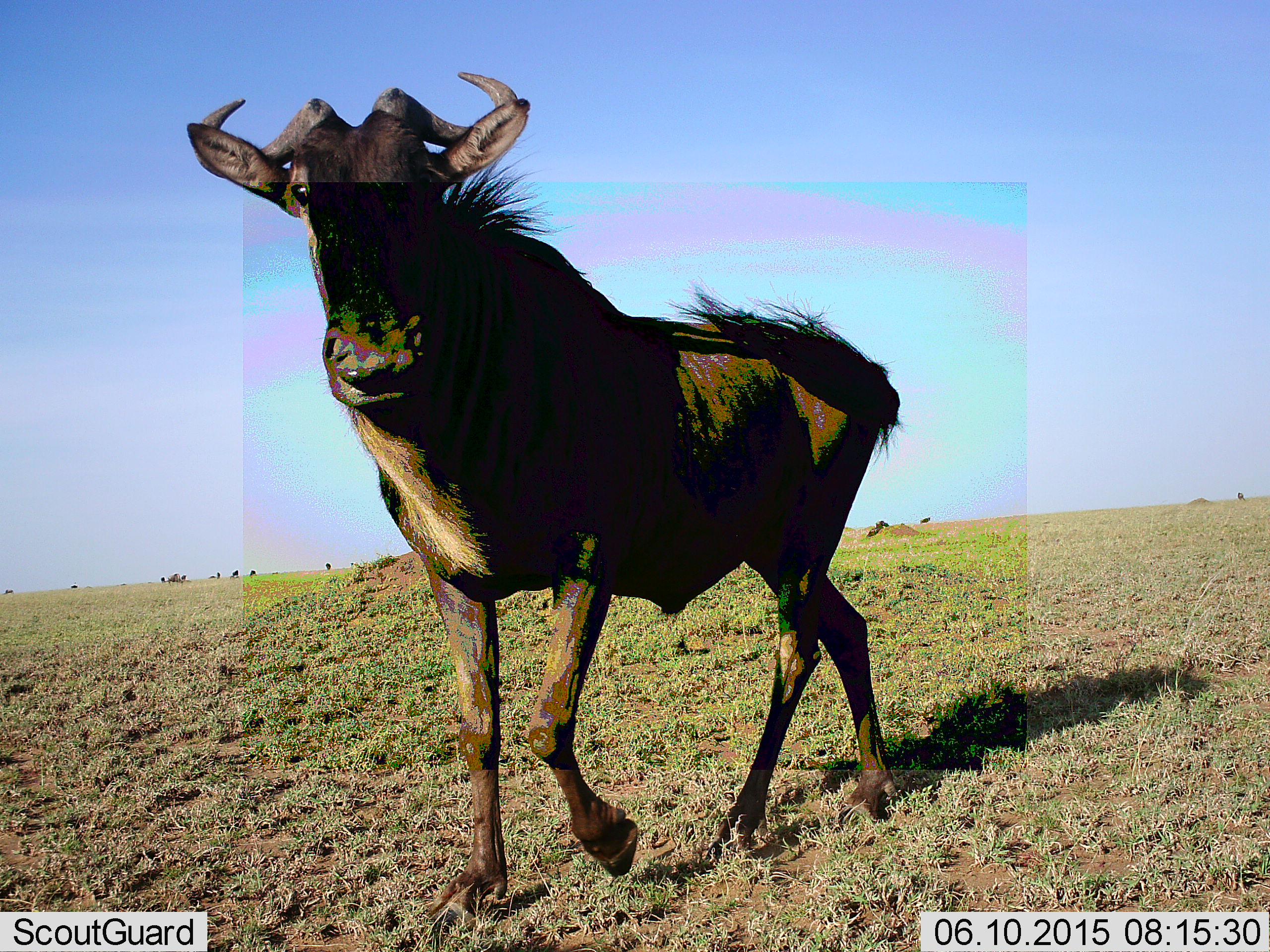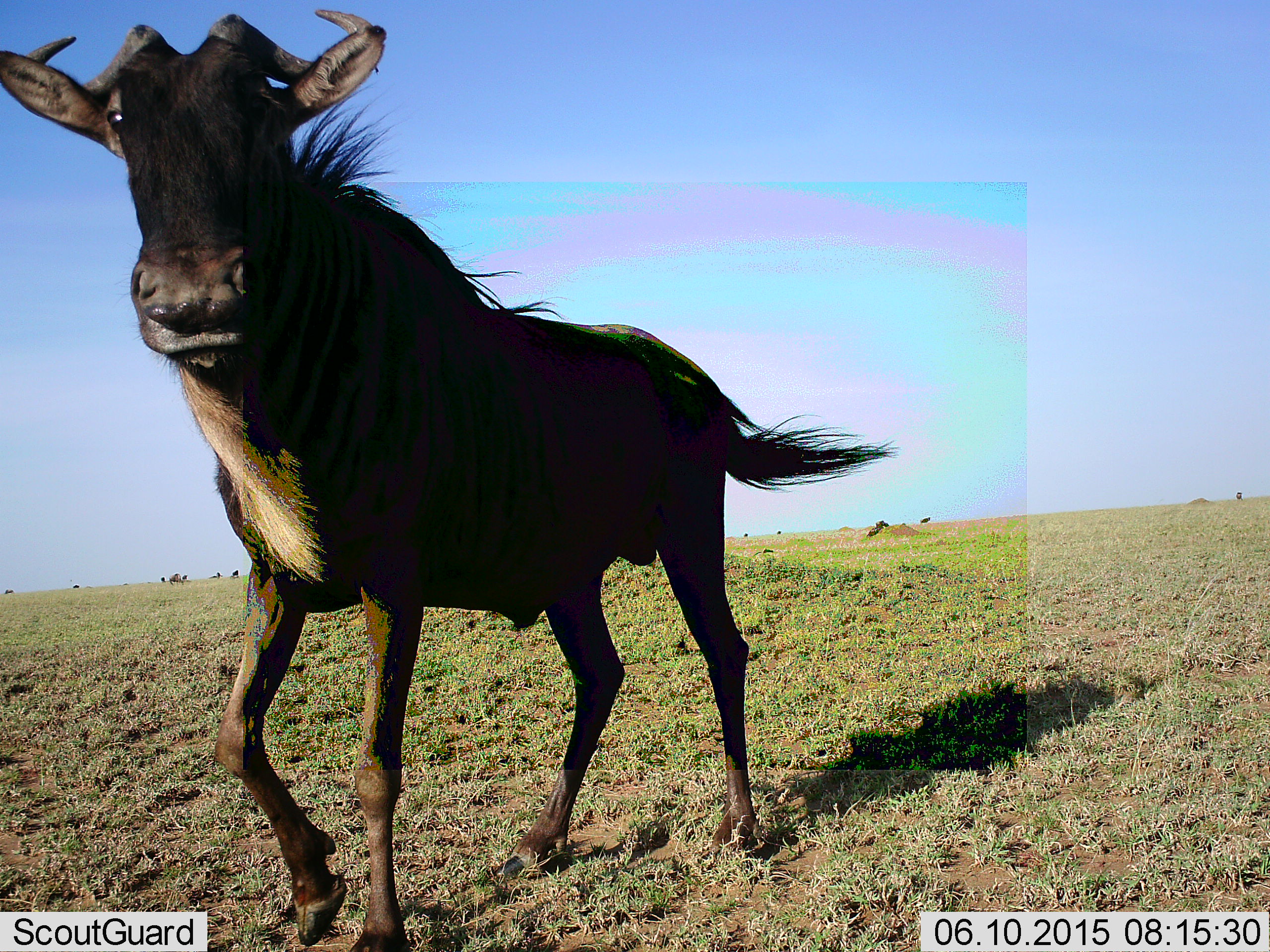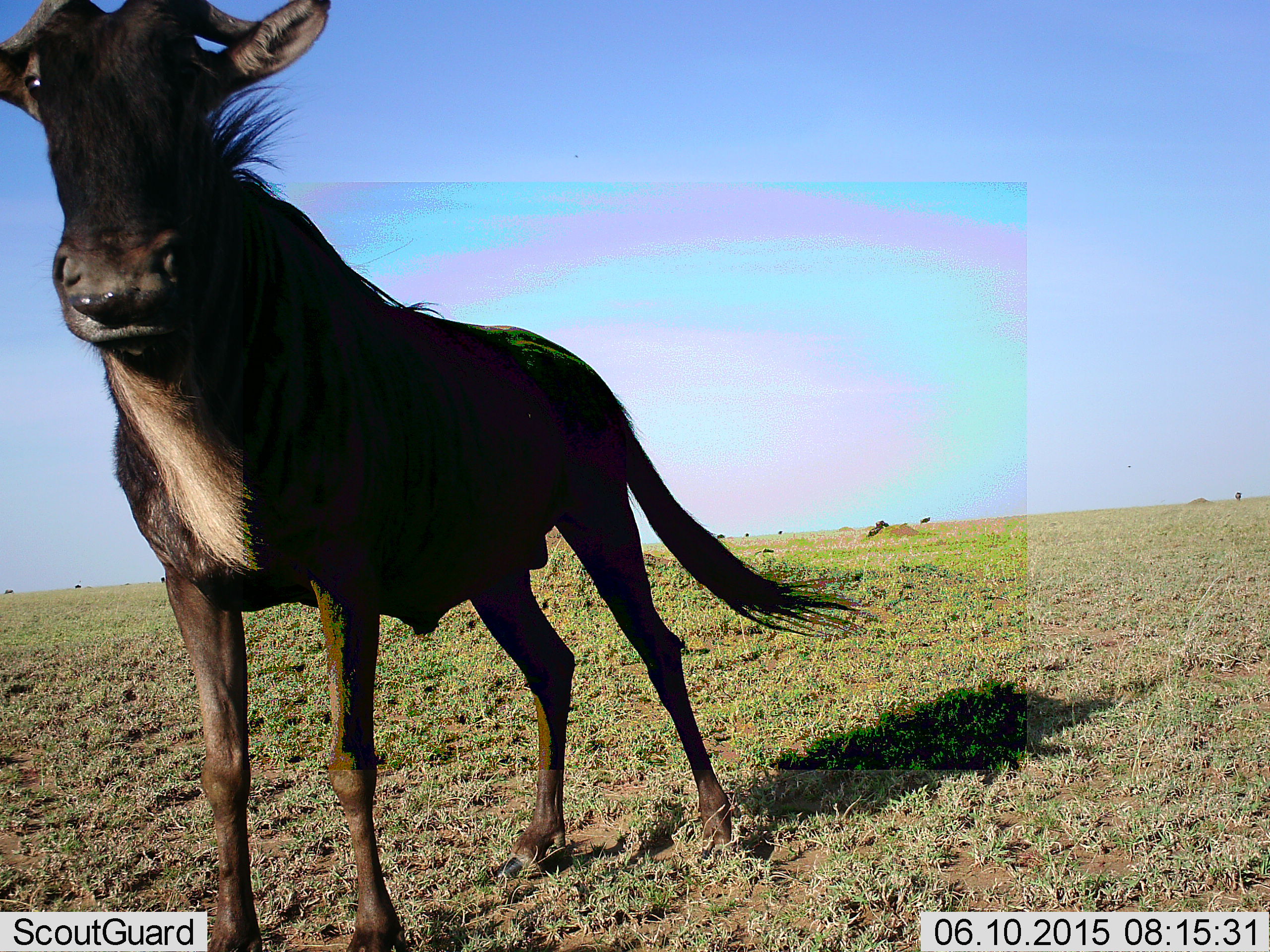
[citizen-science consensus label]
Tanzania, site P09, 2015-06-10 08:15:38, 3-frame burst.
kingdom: Animalia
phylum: Chordata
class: Mammalia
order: Artiodactyla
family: Bovidae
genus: Connochaetes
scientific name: Connochaetes taurinus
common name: blue wildebeest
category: wildebeest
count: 1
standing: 20%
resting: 0%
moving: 100%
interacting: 0%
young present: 0%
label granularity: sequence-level